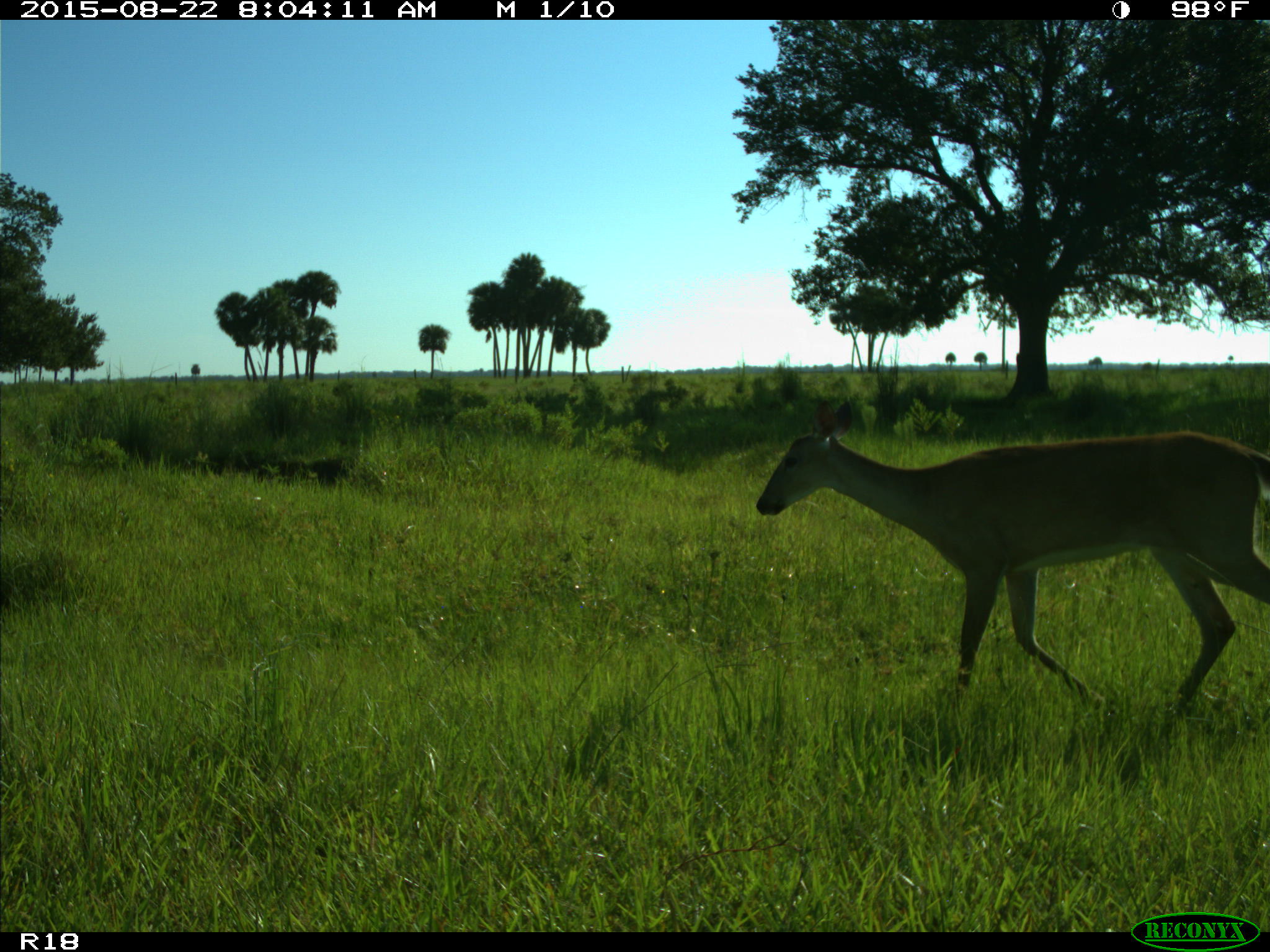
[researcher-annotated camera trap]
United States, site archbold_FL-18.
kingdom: Animalia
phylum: Chordata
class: Mammalia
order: Artiodactyla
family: Cervidae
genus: Odocoileus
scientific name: Odocoileus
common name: deer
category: unidentified deer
Unidentified deer (deer) (Odocoileus).